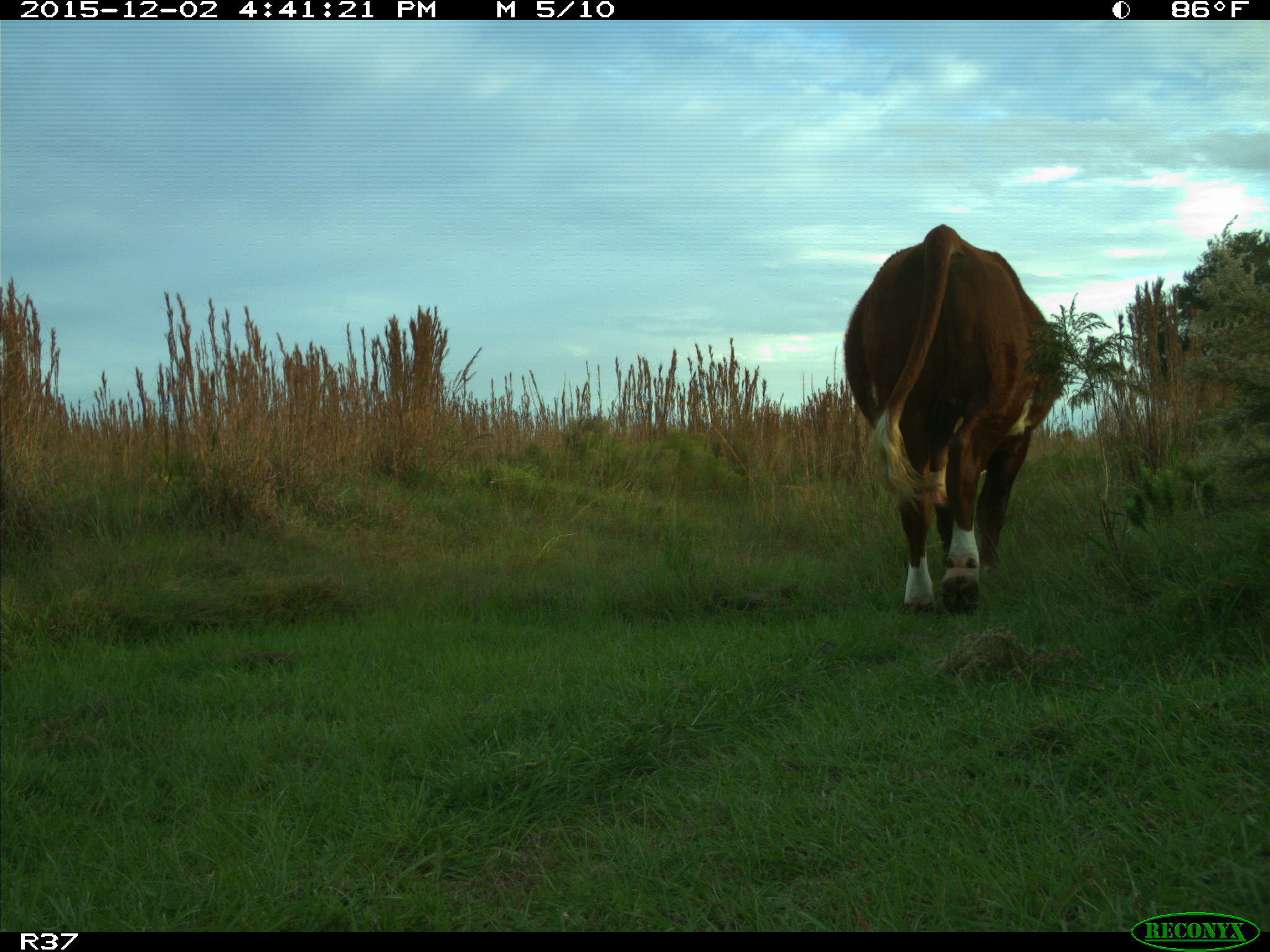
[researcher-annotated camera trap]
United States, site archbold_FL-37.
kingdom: Animalia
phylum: Chordata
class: Mammalia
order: Artiodactyla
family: Bovidae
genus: Bos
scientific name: Bos taurus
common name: domestic cow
Bos taurus (domestic cow).